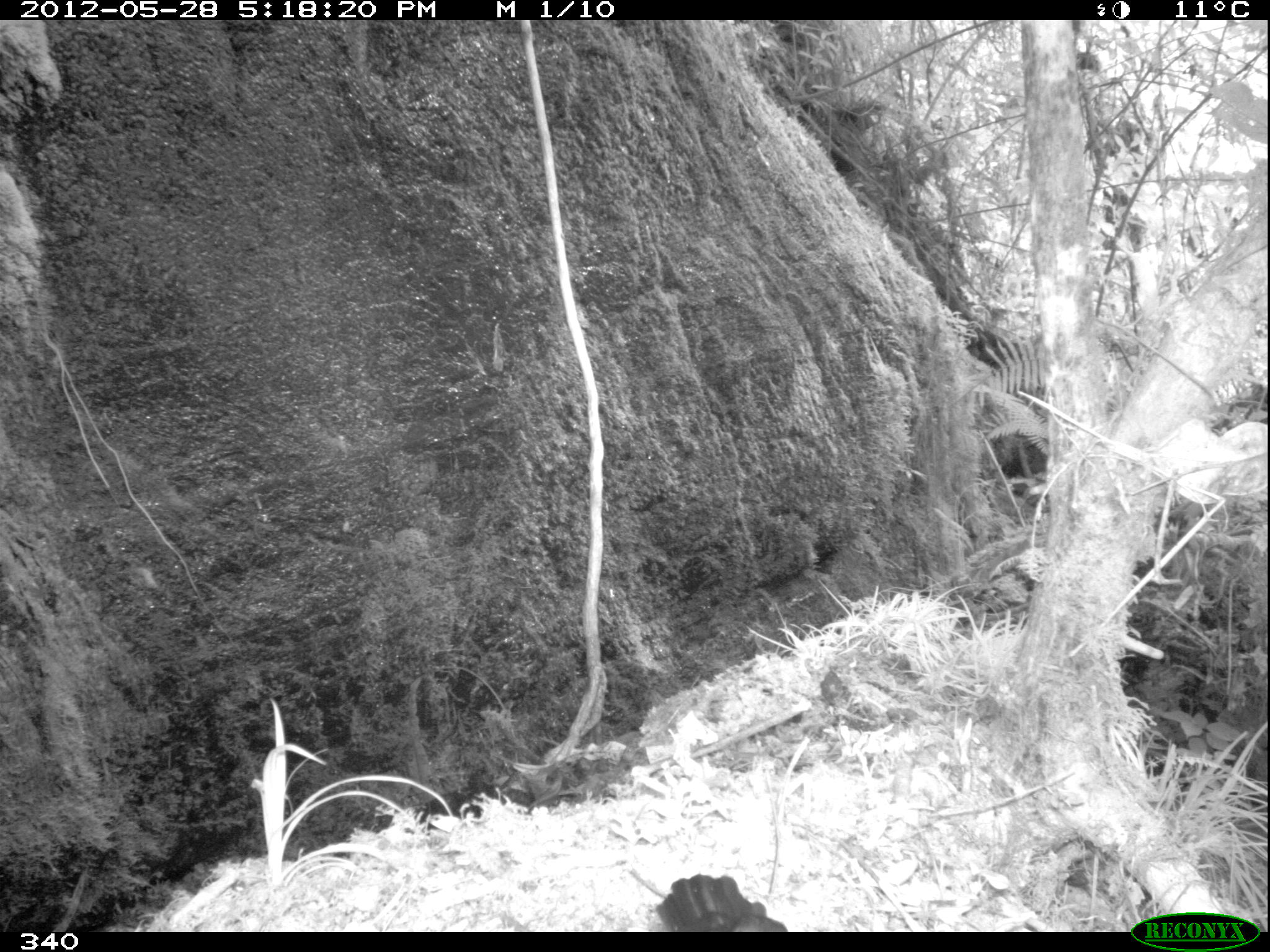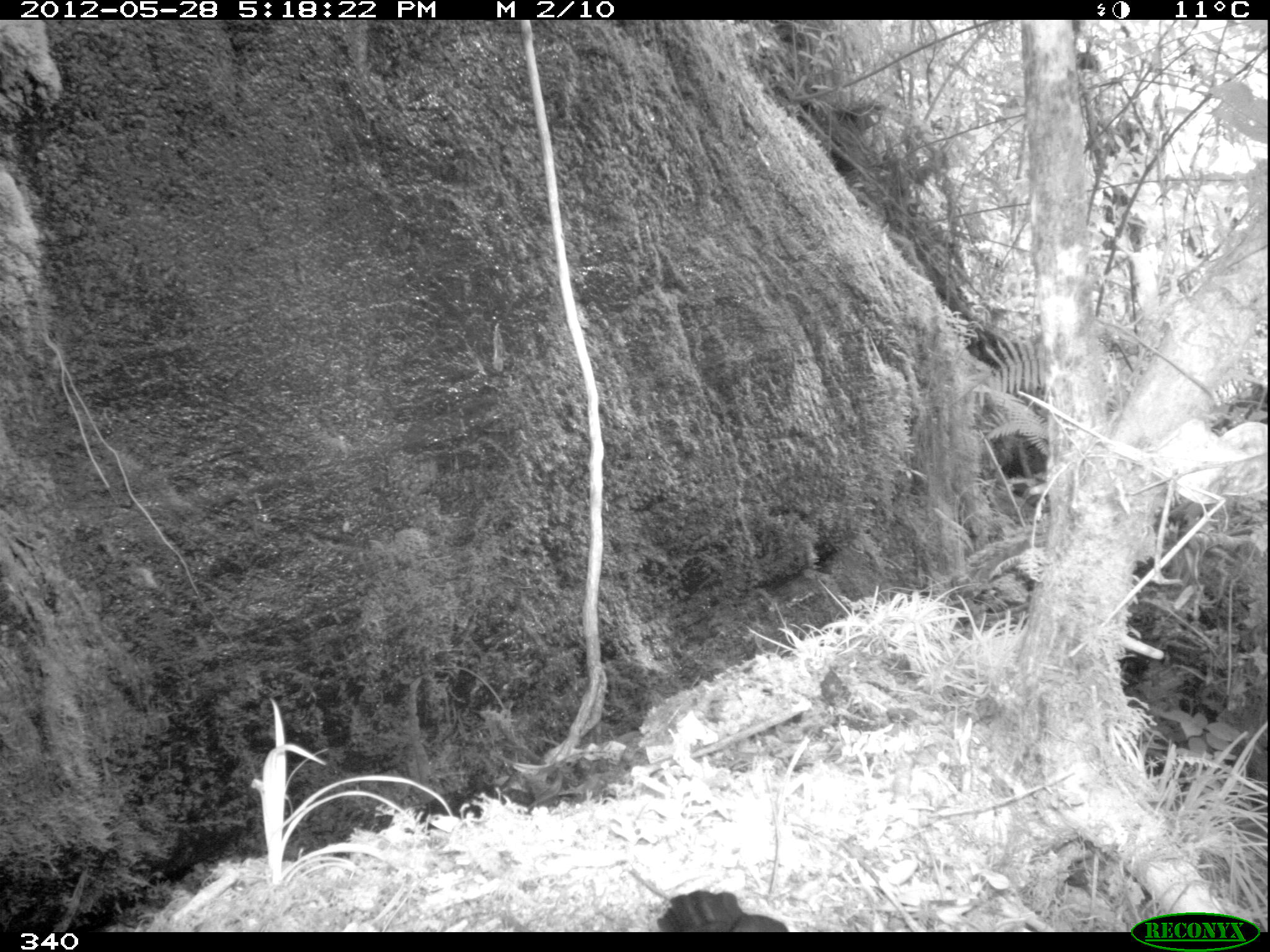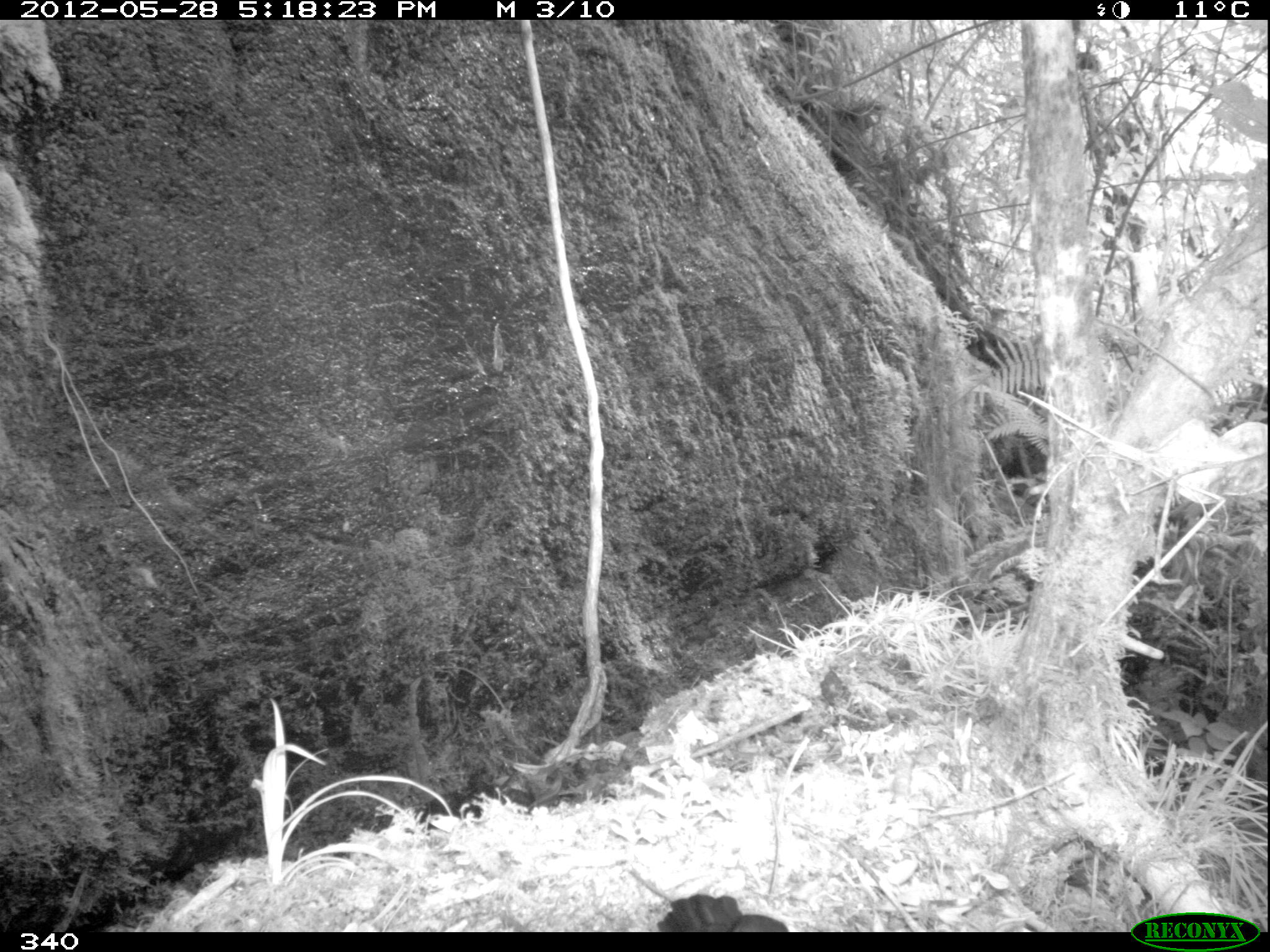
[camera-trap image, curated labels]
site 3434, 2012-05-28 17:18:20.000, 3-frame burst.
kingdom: Animalia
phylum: Chordata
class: Aves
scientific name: Aves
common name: bird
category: unknown bird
Unknown bird (bird) (Aves).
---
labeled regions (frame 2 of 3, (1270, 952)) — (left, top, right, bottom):
unknown bird: (657, 891, 787, 932)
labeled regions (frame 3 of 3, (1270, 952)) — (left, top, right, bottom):
unknown bird: (654, 892, 789, 932)